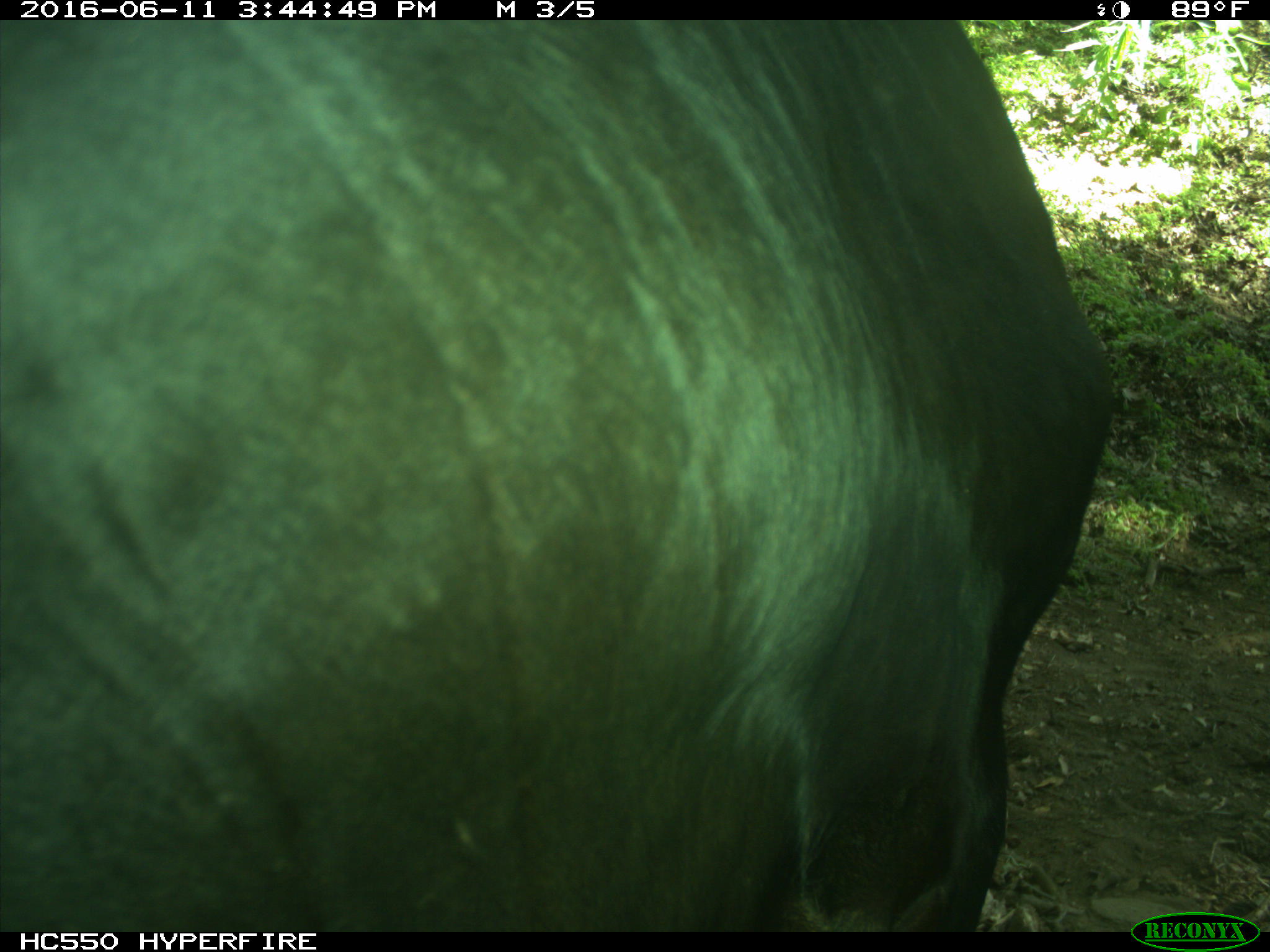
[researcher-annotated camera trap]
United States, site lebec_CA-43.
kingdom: Animalia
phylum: Chordata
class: Mammalia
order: Artiodactyla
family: Bovidae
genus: Bos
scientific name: Bos taurus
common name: domestic cow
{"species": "Bos taurus (domestic cow)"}